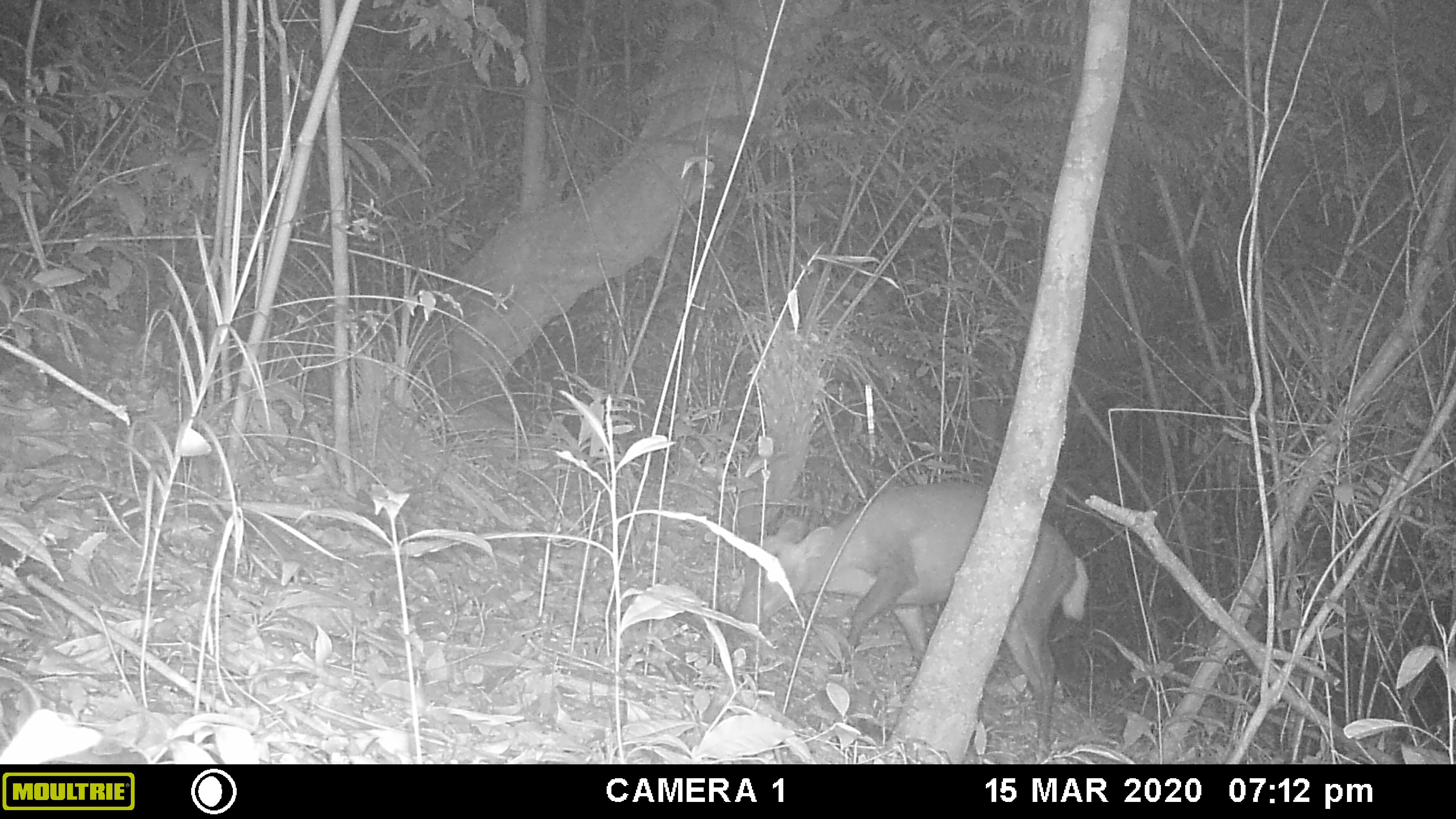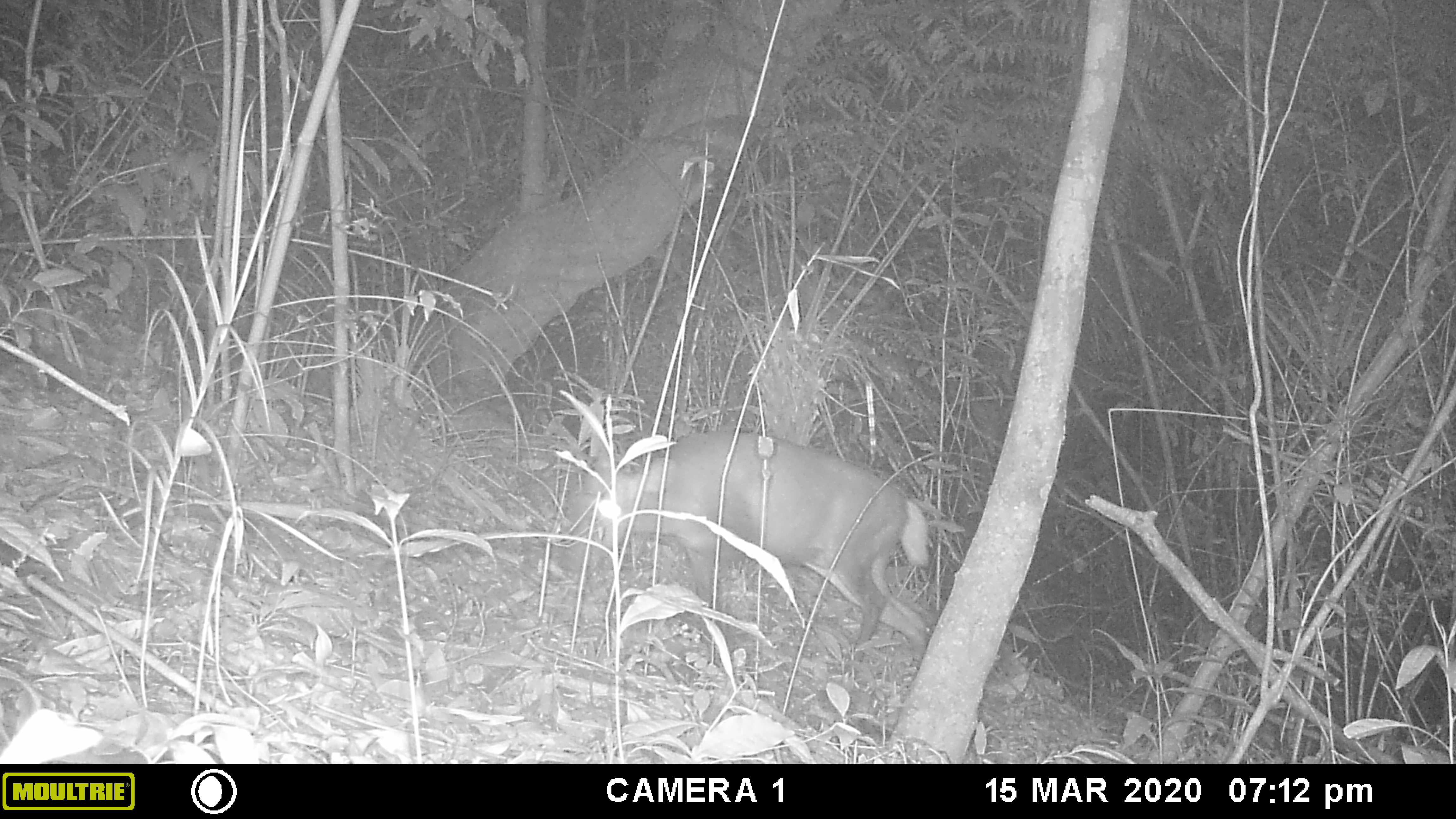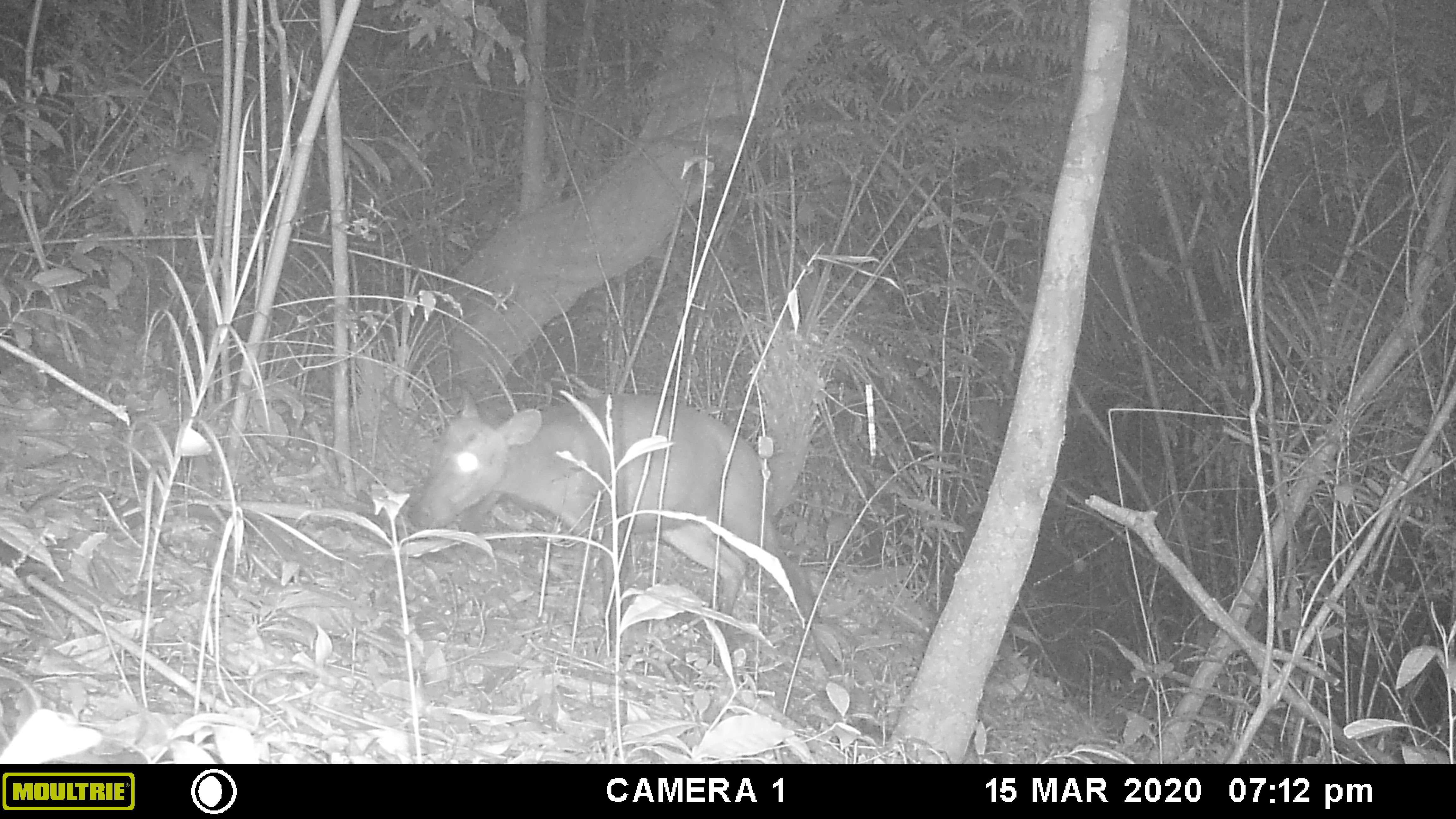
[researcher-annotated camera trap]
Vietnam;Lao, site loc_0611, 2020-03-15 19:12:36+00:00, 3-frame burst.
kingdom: Animalia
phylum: Chordata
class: Mammalia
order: Artiodactyla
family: Cervidae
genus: Muntiacus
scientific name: Muntiacus rooseveltorum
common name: roosevelt's muntjac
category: roosevelts muntjac group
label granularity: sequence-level